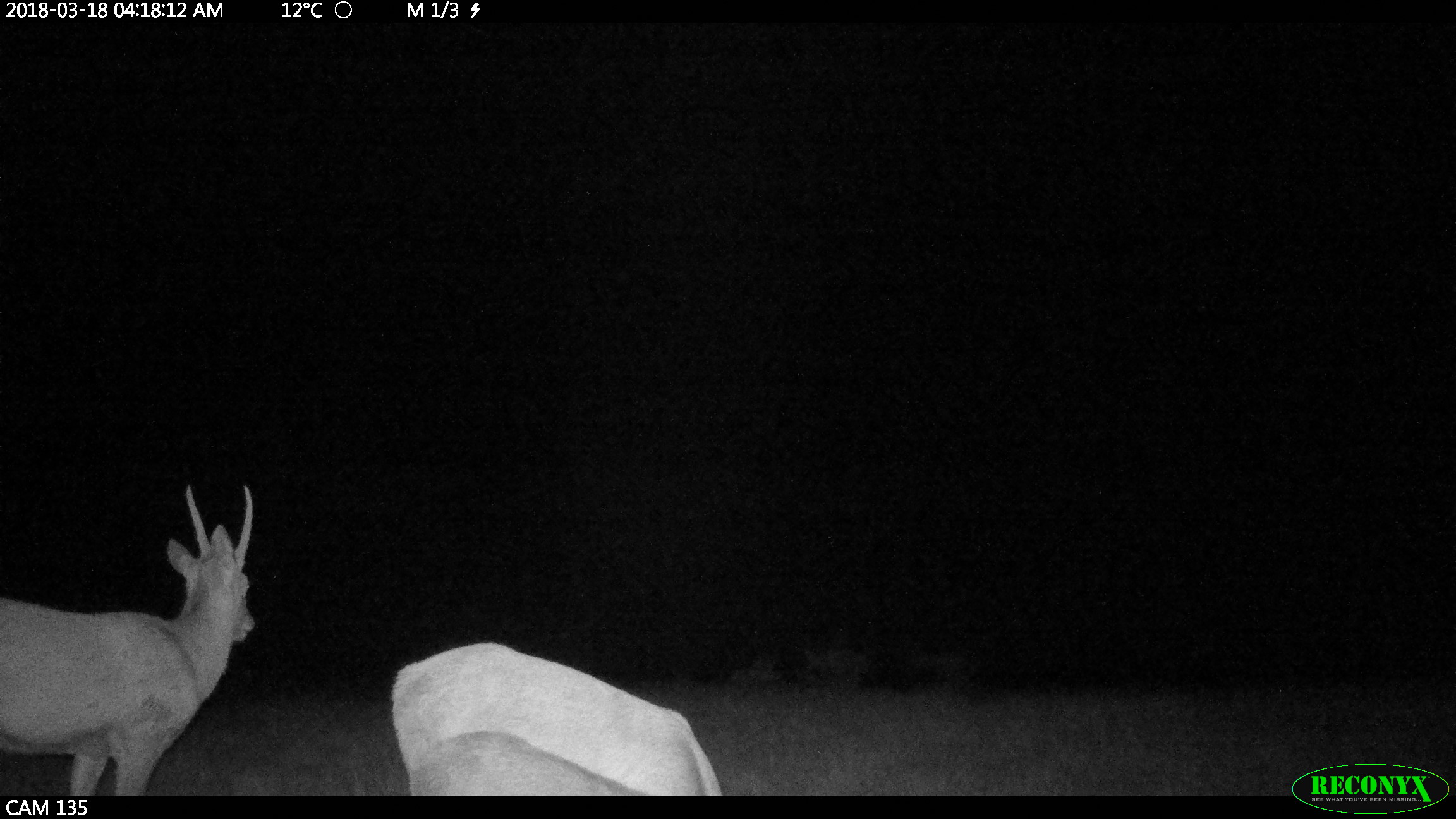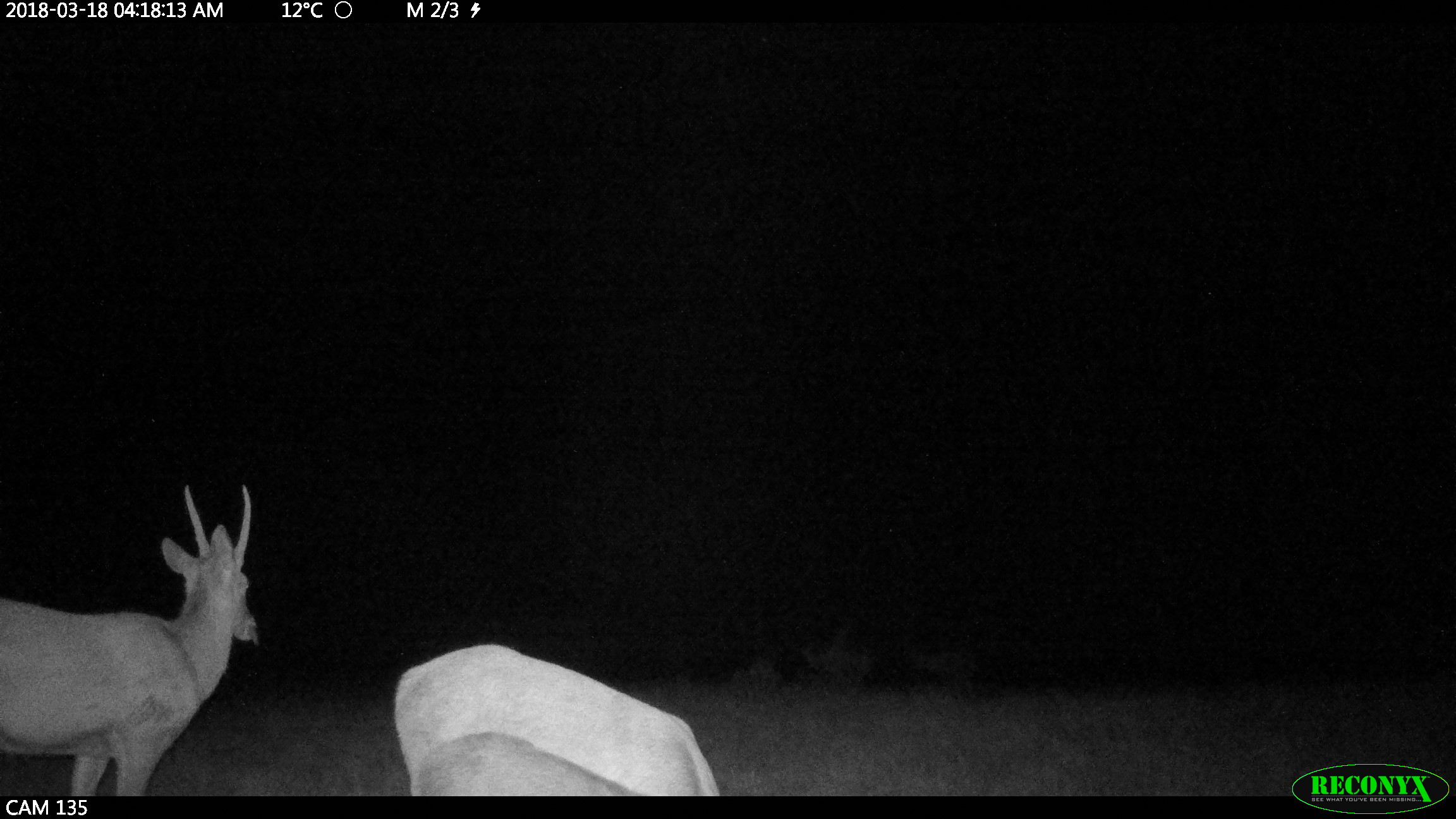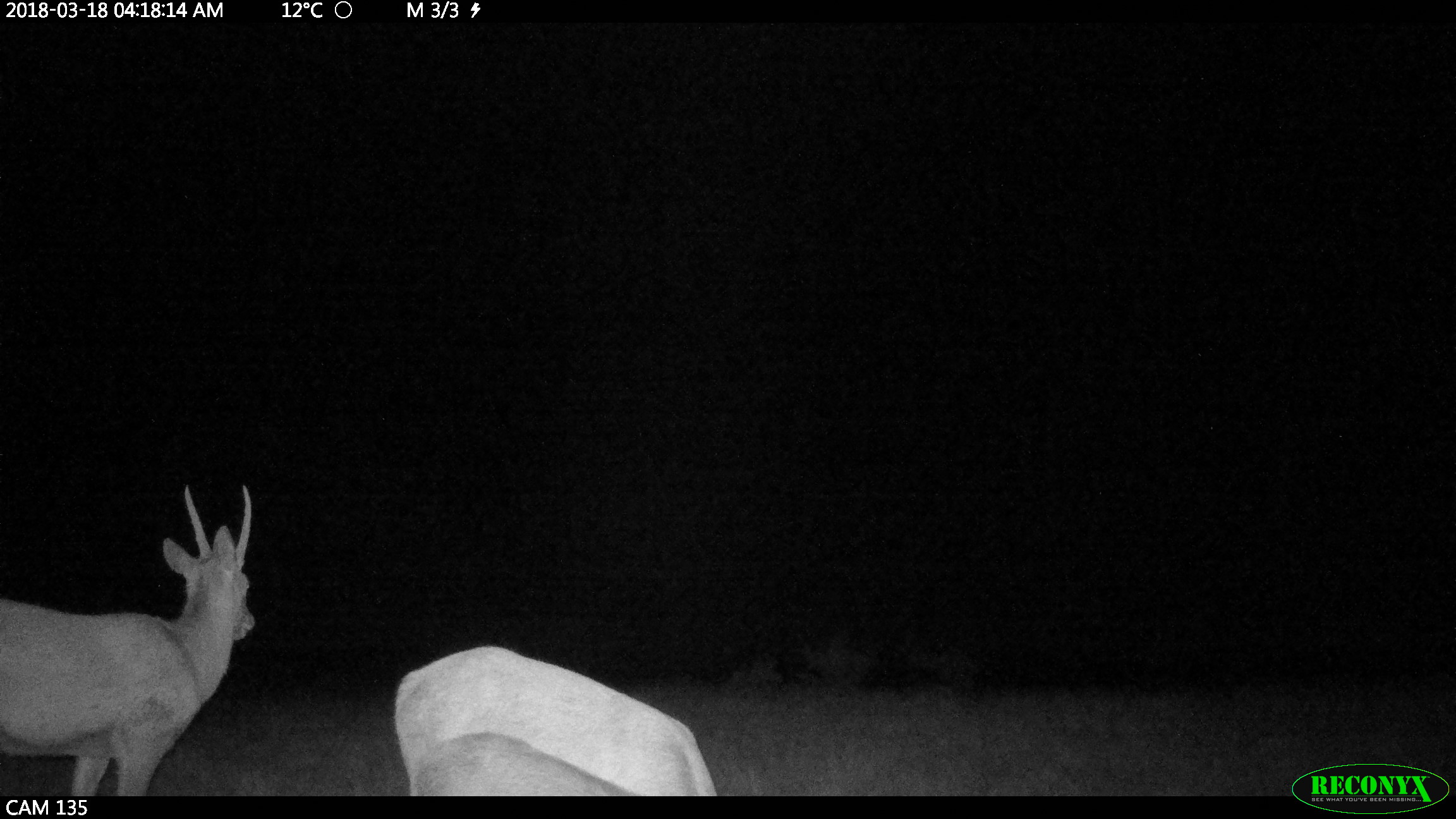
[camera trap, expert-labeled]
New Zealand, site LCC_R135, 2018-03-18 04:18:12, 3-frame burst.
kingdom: Animalia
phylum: Chordata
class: Mammalia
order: Artiodactyla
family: Cervidae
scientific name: Cervidae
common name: deer